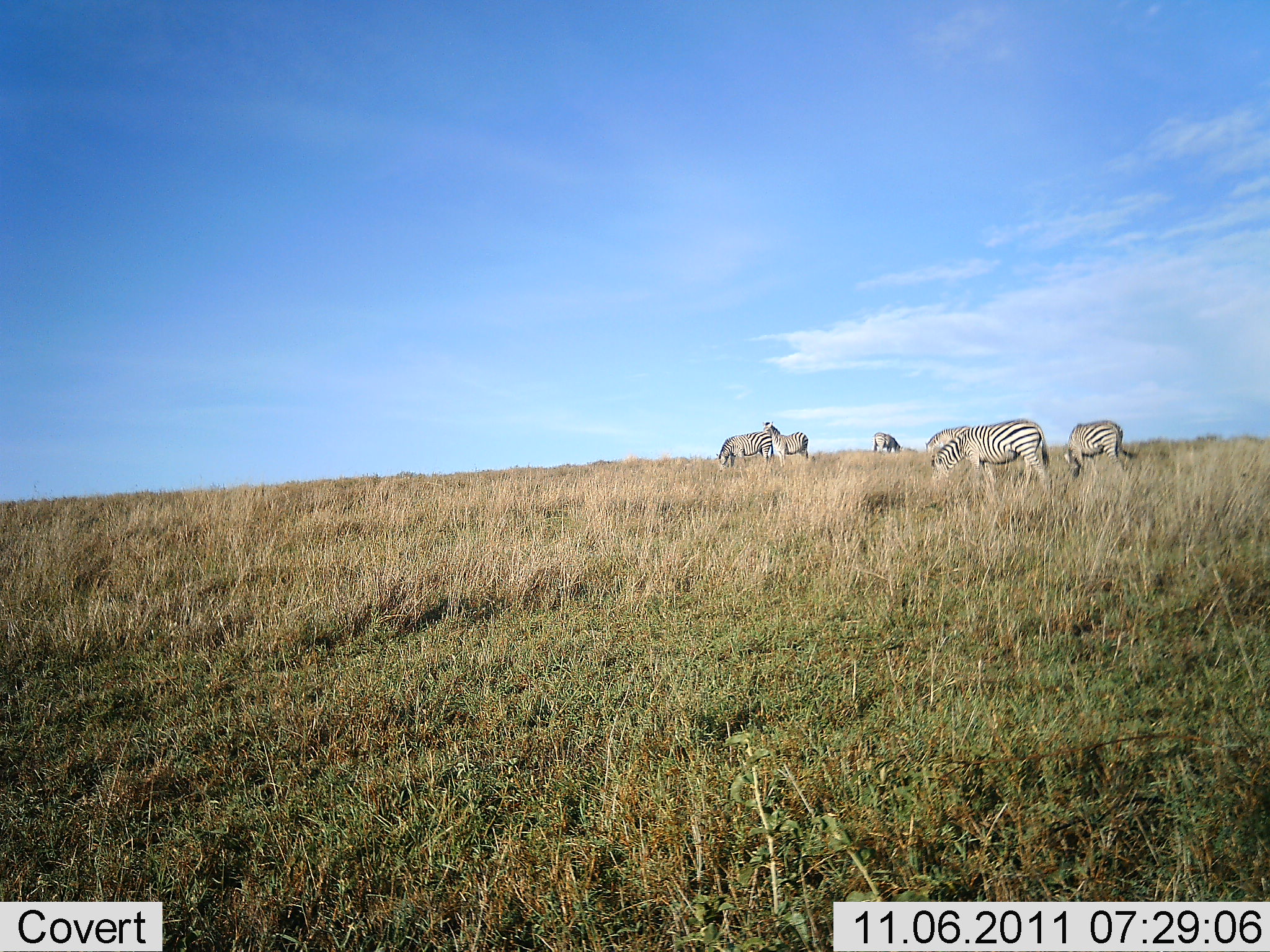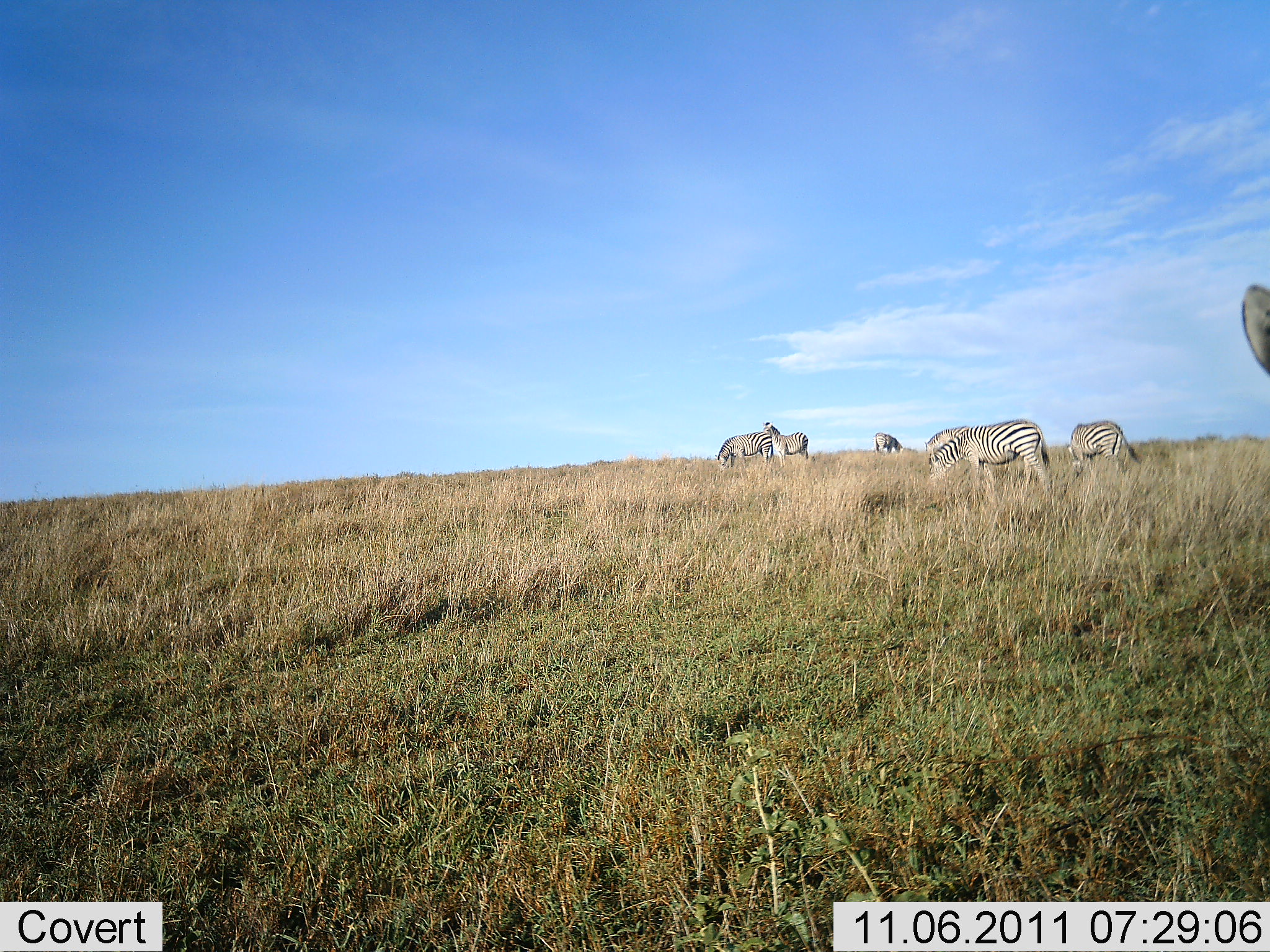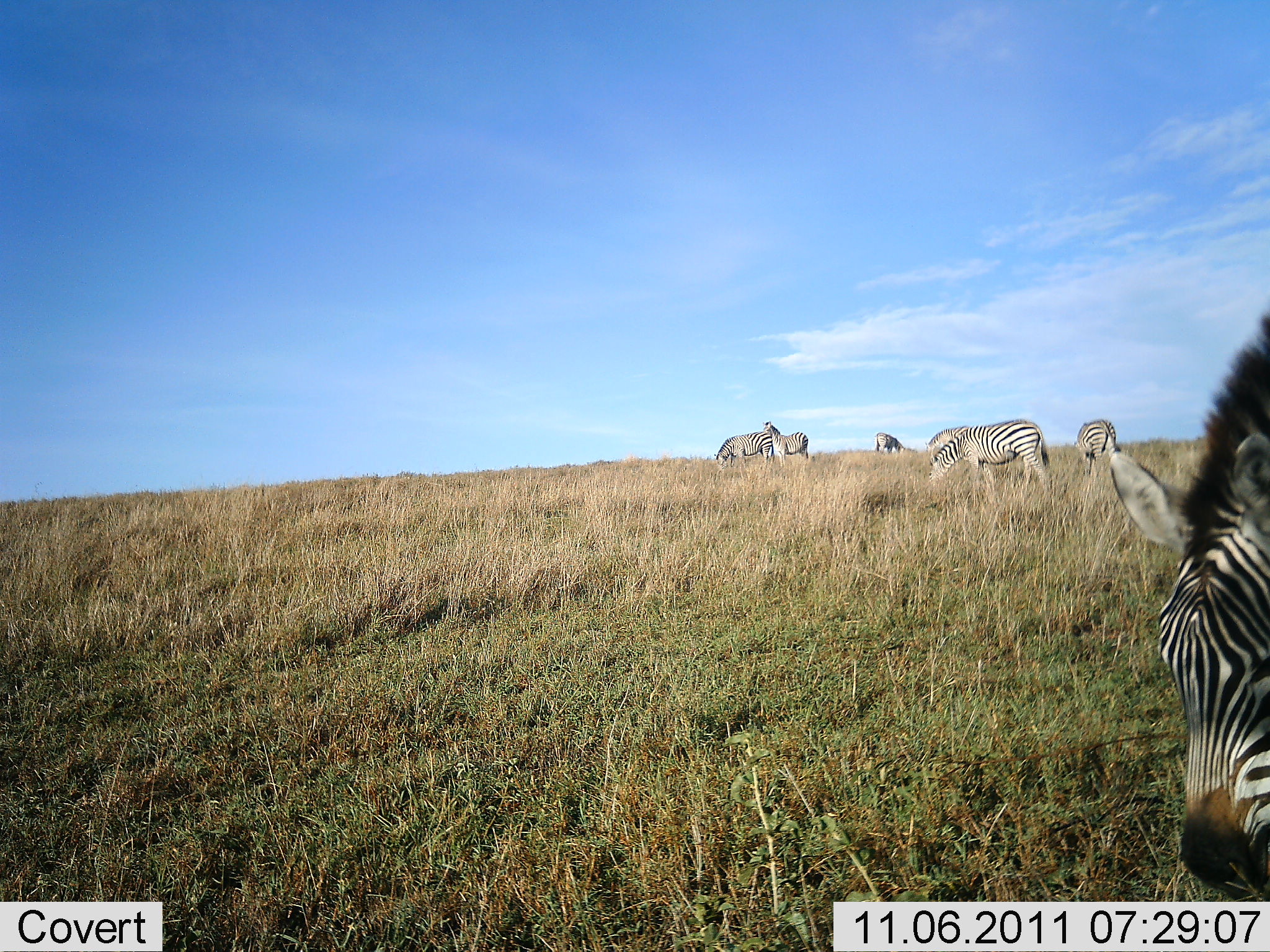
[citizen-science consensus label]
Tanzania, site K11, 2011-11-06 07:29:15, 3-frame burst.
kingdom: Animalia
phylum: Chordata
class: Mammalia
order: Perissodactyla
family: Equidae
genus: Equus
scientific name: Equus quagga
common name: plains zebra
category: zebra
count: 7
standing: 43%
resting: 7%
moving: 36%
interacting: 0%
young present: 0%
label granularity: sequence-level